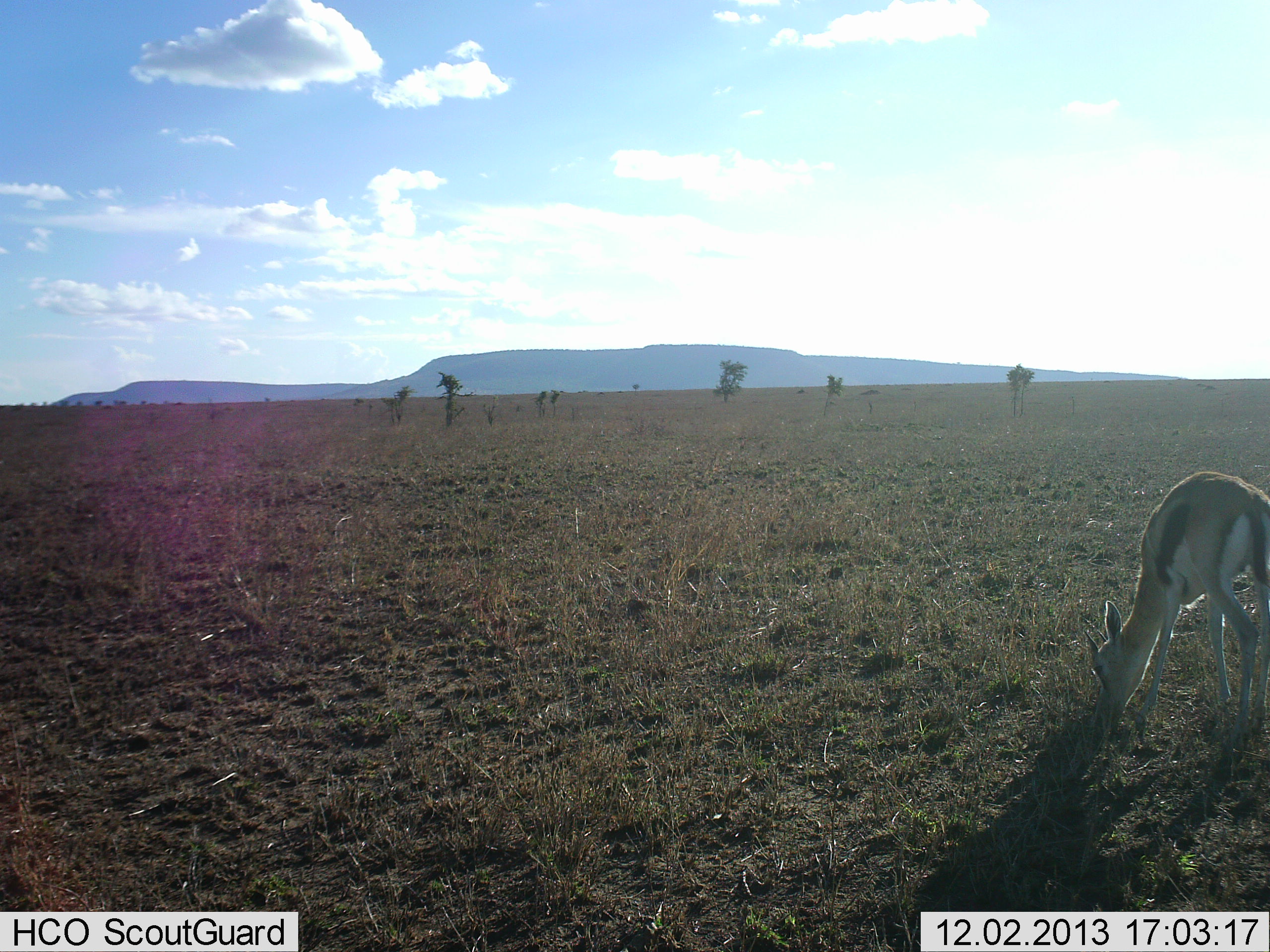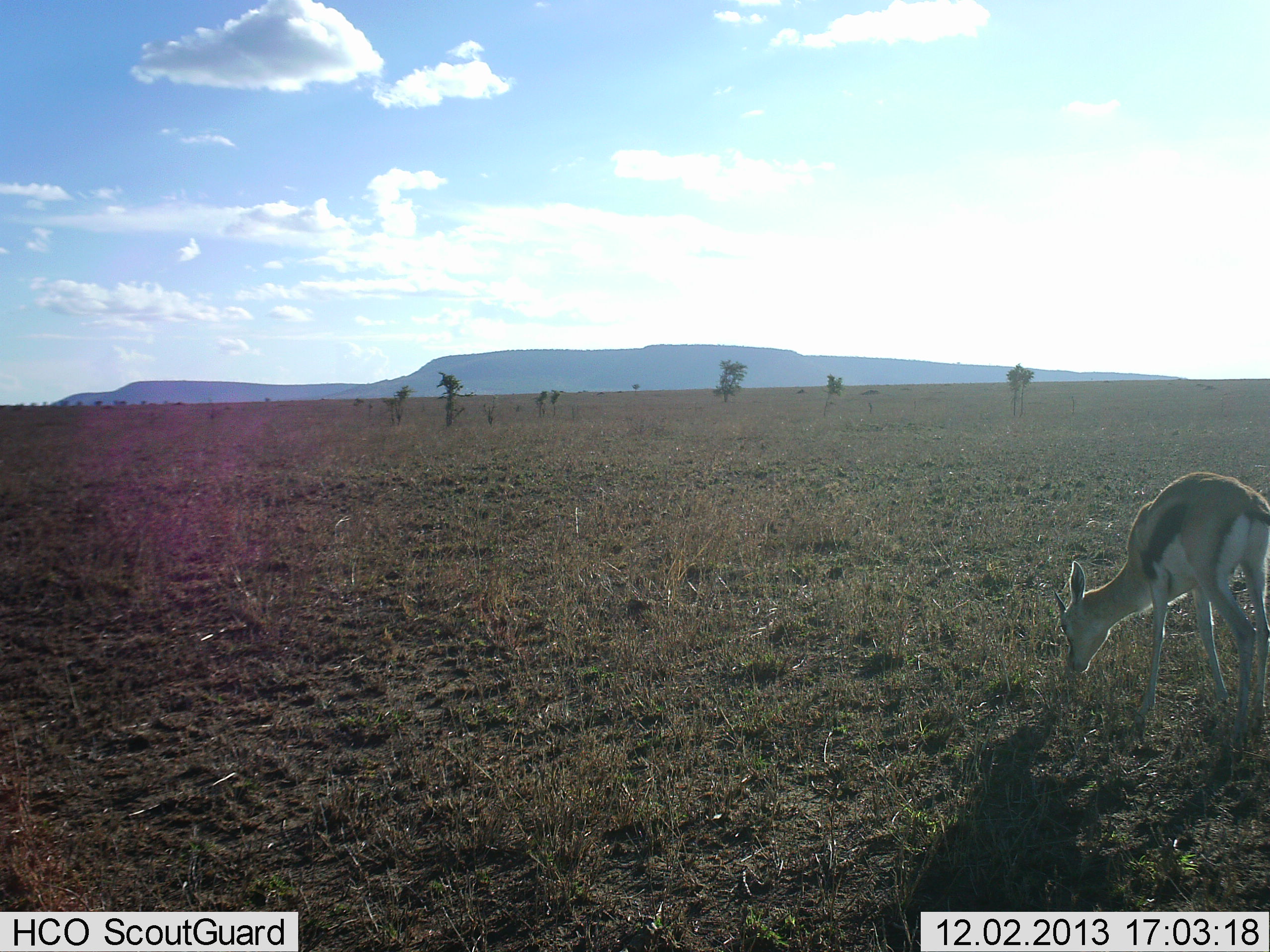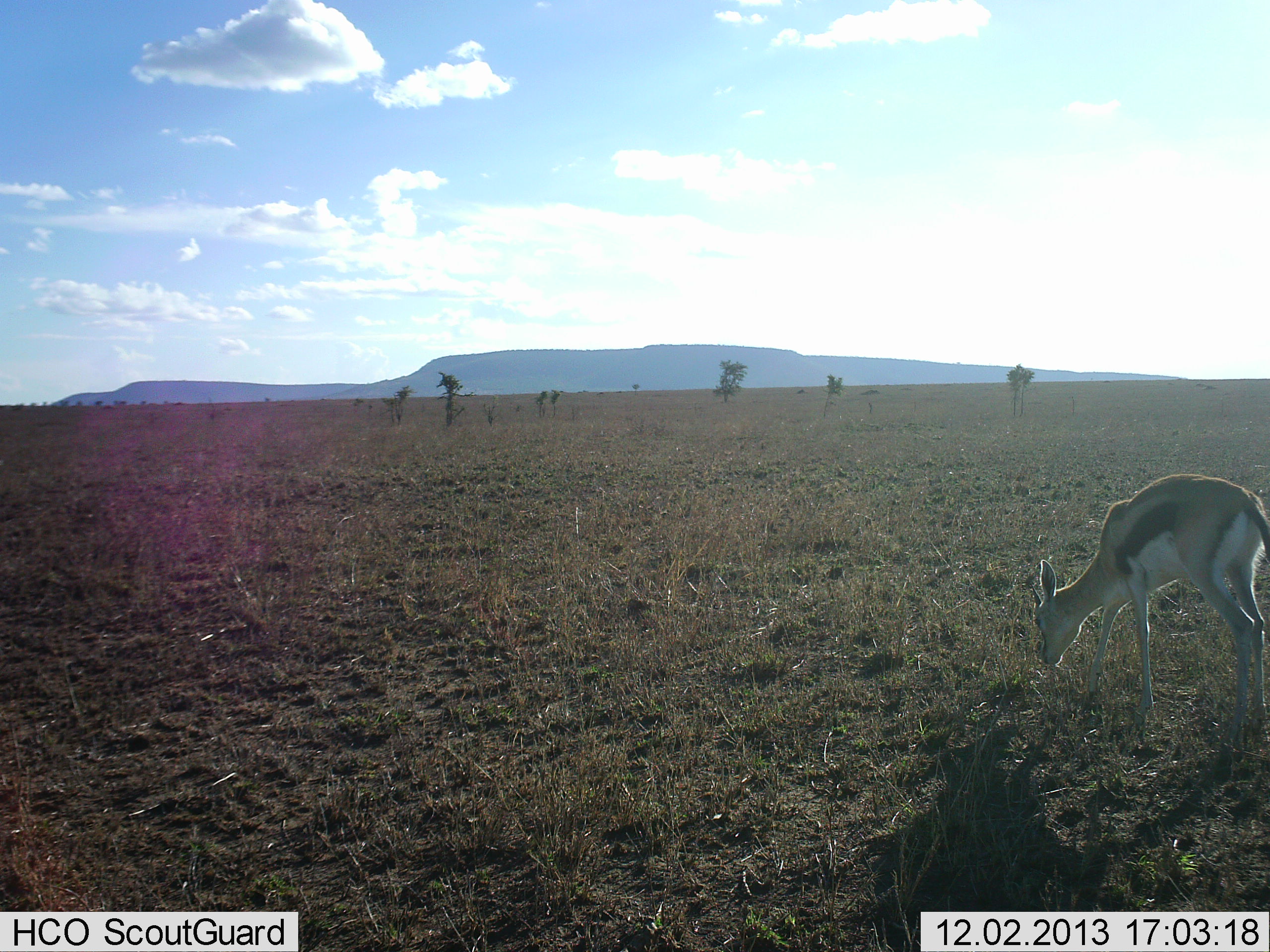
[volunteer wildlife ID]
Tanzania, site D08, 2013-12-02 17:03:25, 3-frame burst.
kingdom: Animalia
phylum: Chordata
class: Mammalia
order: Artiodactyla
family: Bovidae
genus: Eudorcas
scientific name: Eudorcas thomsonii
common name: thomson's gazelle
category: gazellethomsons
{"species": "gazellethomsons (thomson's gazelle) (Eudorcas thomsonii)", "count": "1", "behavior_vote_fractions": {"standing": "50%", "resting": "0%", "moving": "0%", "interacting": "0%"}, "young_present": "0%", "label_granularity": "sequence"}